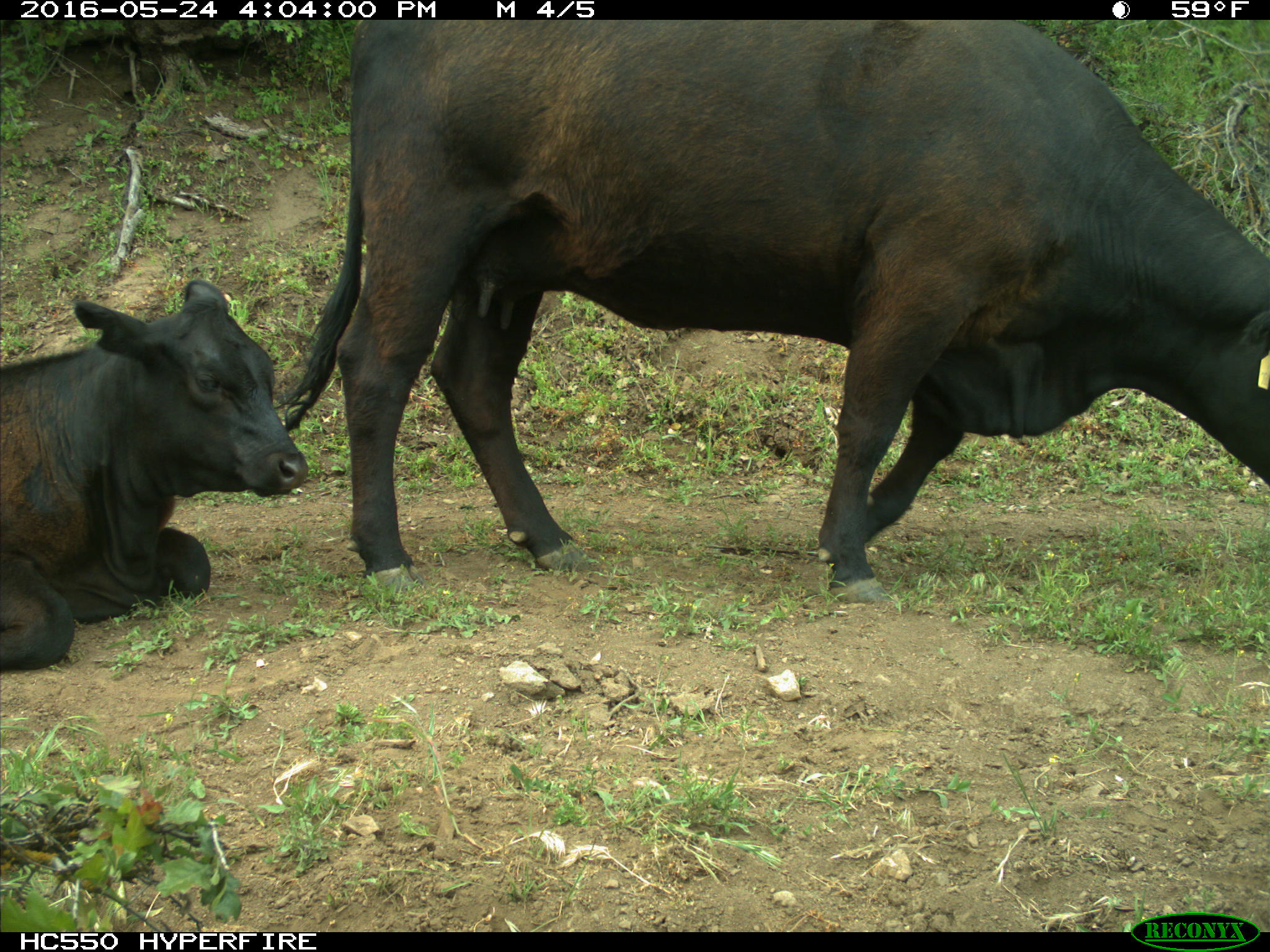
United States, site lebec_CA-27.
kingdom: Animalia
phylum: Chordata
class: Mammalia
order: Artiodactyla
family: Bovidae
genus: Bos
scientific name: Bos taurus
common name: domestic cow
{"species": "Bos taurus (domestic cow)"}